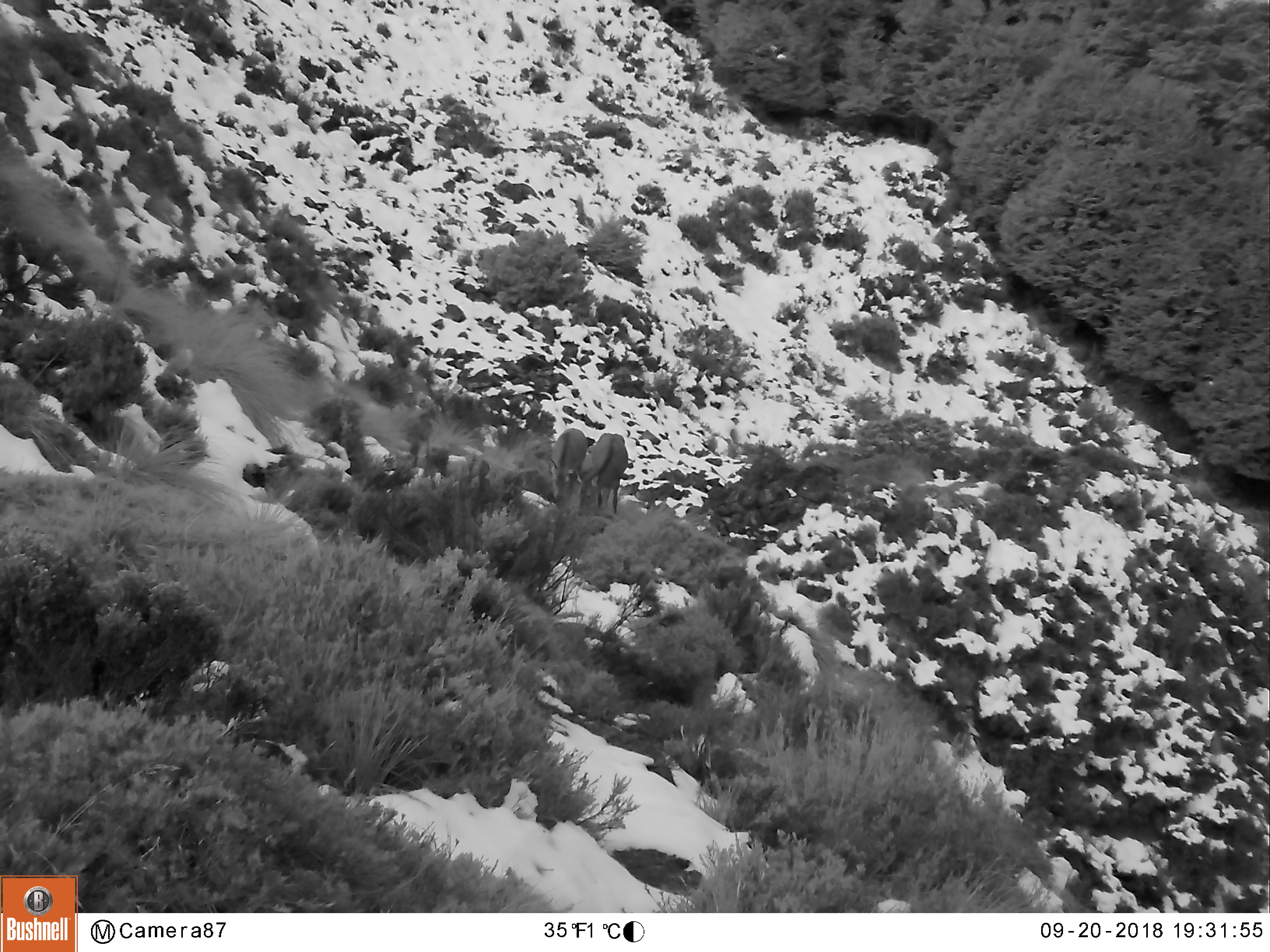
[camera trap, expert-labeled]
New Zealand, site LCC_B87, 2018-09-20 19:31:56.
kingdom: Animalia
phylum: Chordata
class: Mammalia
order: Artiodactyla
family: Cervidae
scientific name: Cervidae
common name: deer